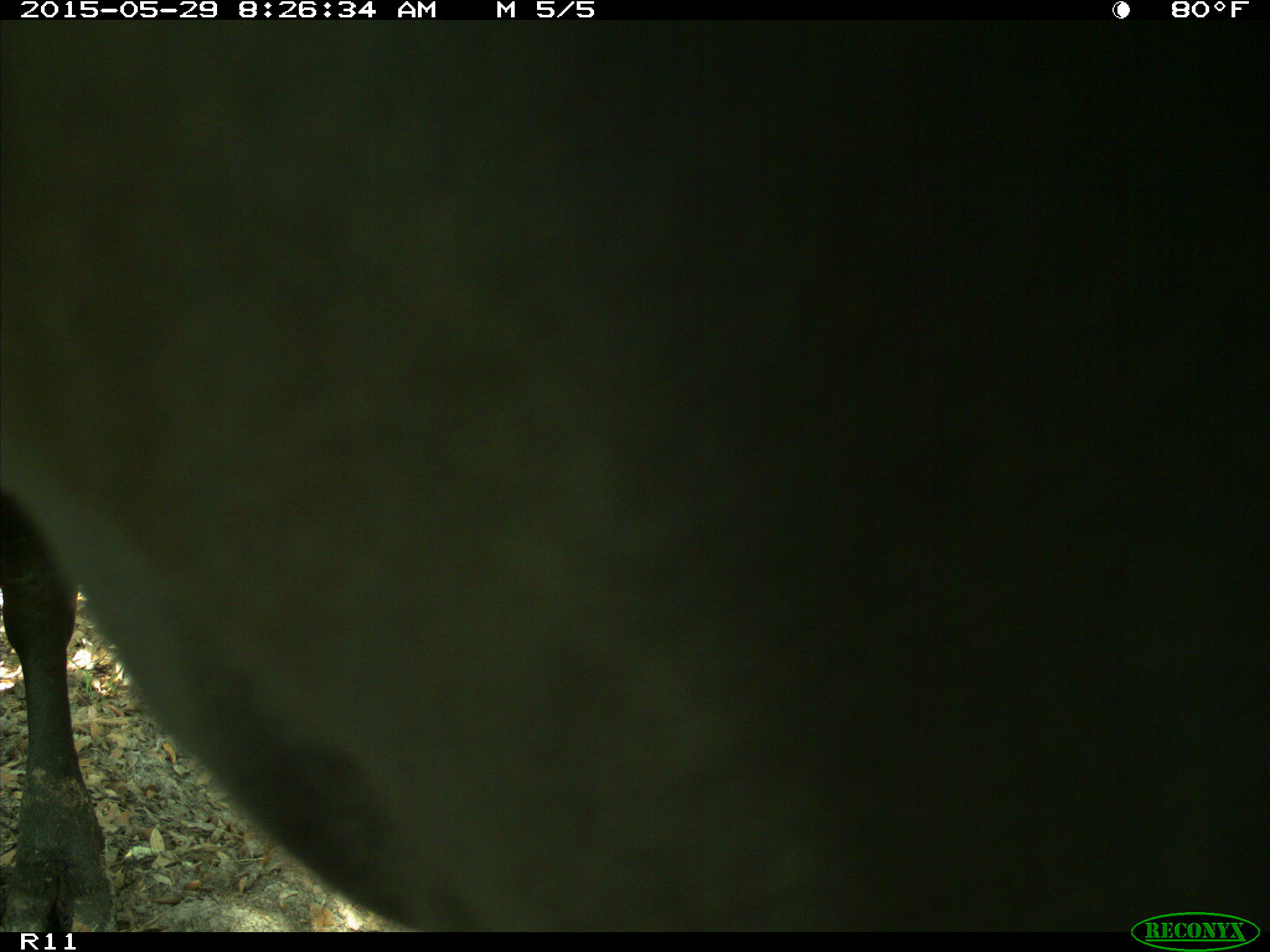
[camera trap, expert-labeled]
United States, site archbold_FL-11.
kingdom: Animalia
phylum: Chordata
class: Mammalia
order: Artiodactyla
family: Bovidae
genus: Bos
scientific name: Bos taurus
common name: domestic cow